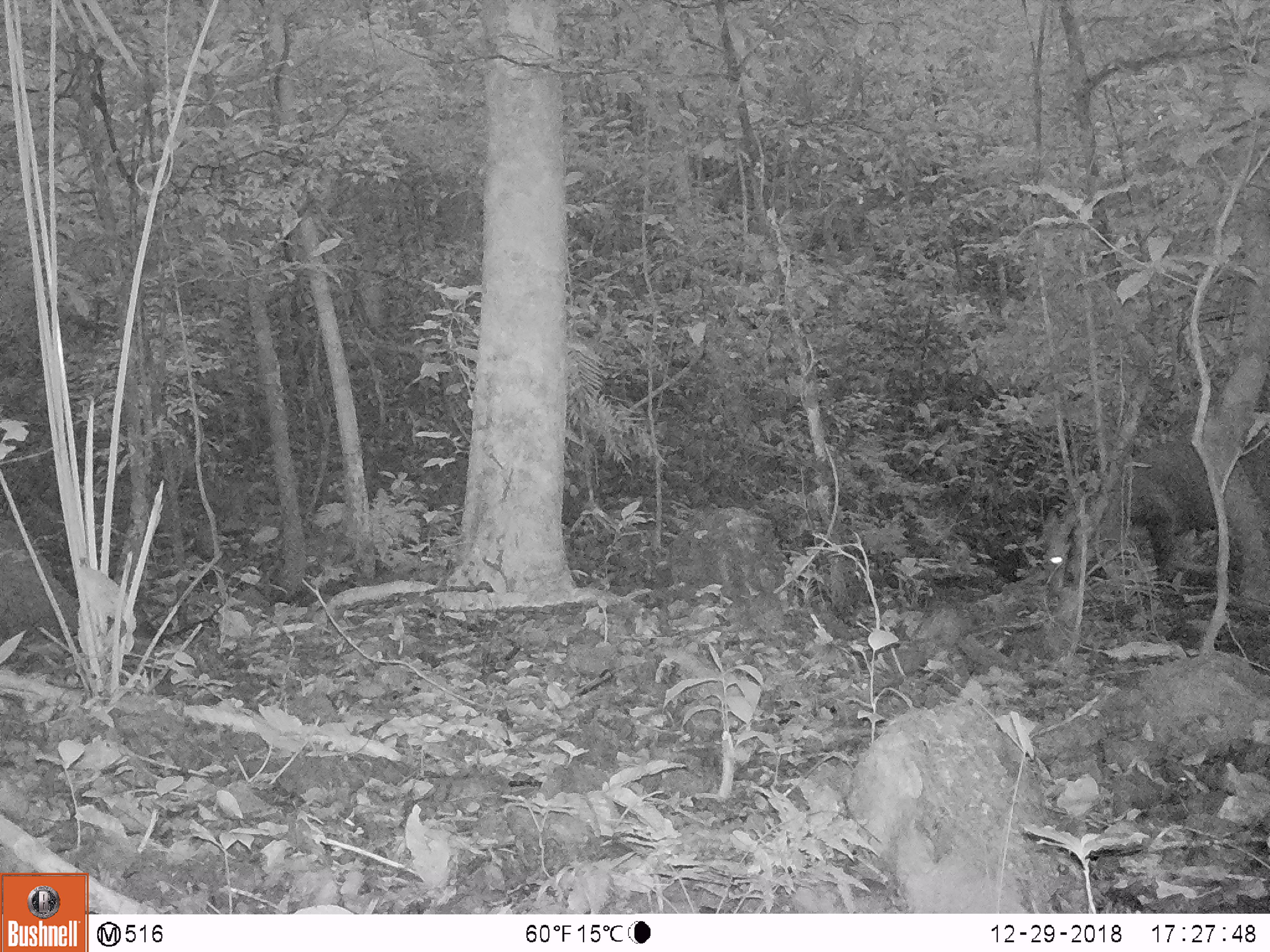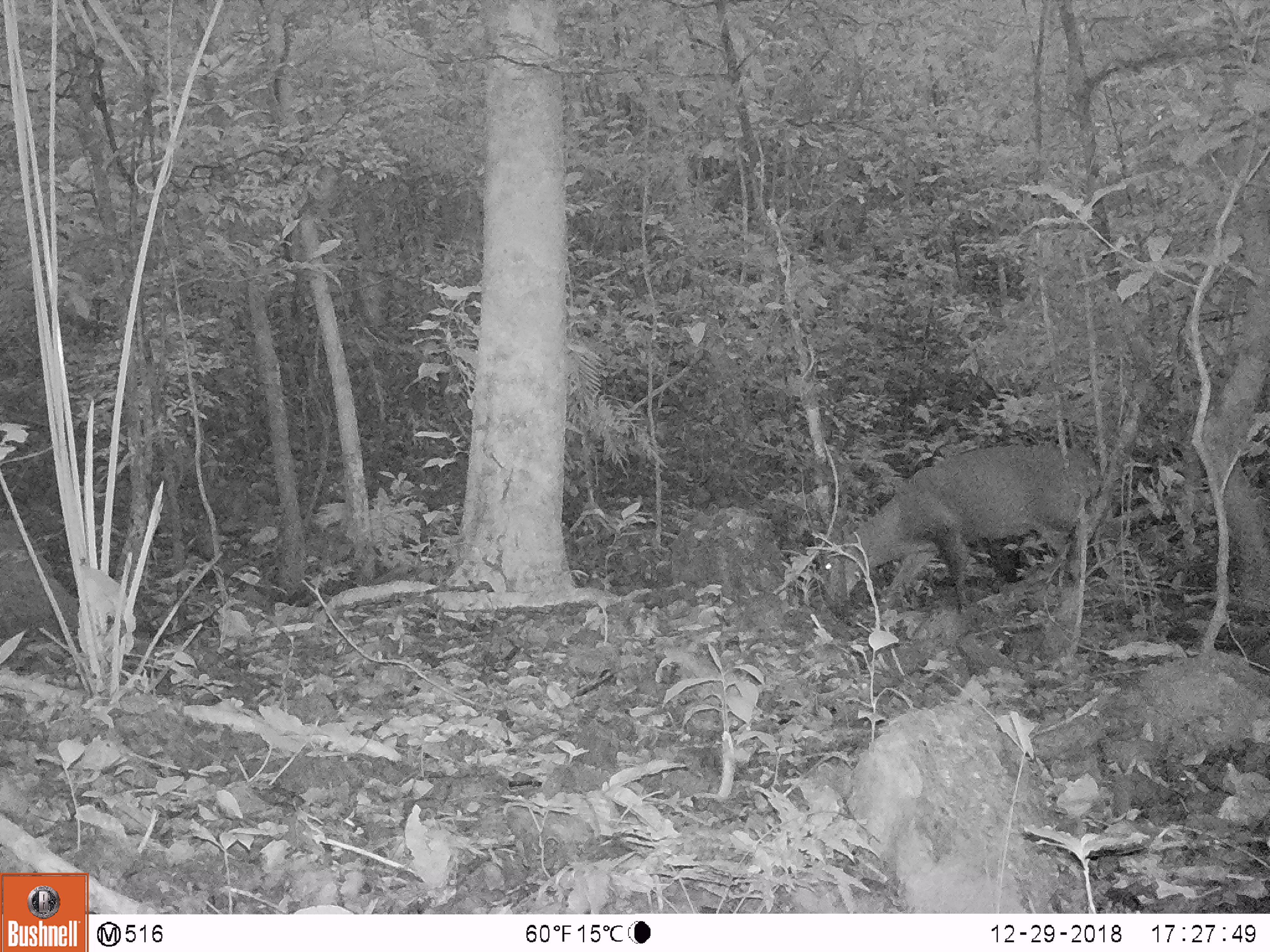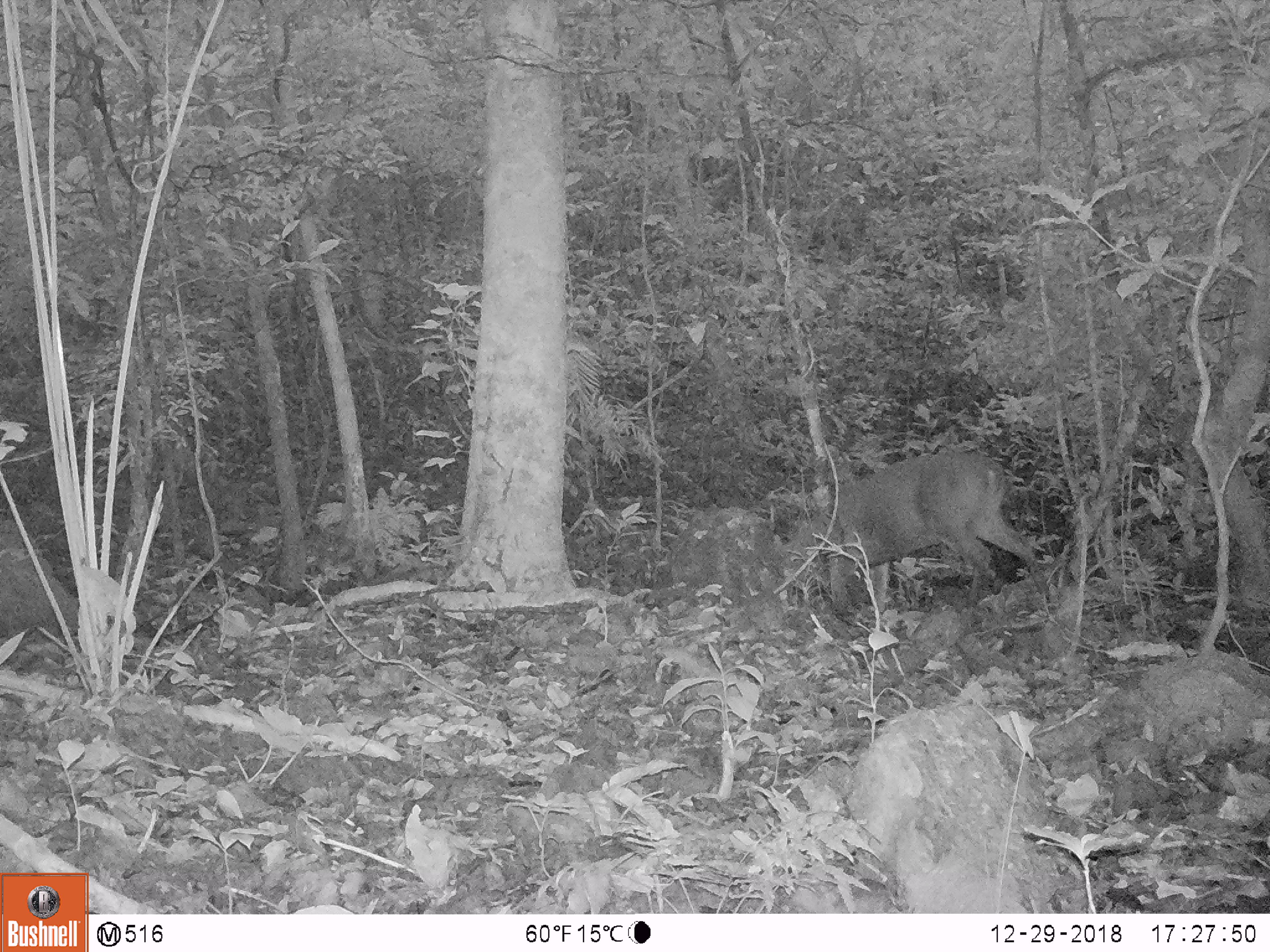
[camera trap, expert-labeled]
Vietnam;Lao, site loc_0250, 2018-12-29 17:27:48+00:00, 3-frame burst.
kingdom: Animalia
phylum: Chordata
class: Mammalia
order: Artiodactyla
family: Cervidae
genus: Muntiacus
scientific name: Muntiacus vuquangensis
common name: large-antlered muntjac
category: large antlered muntjac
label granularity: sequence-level